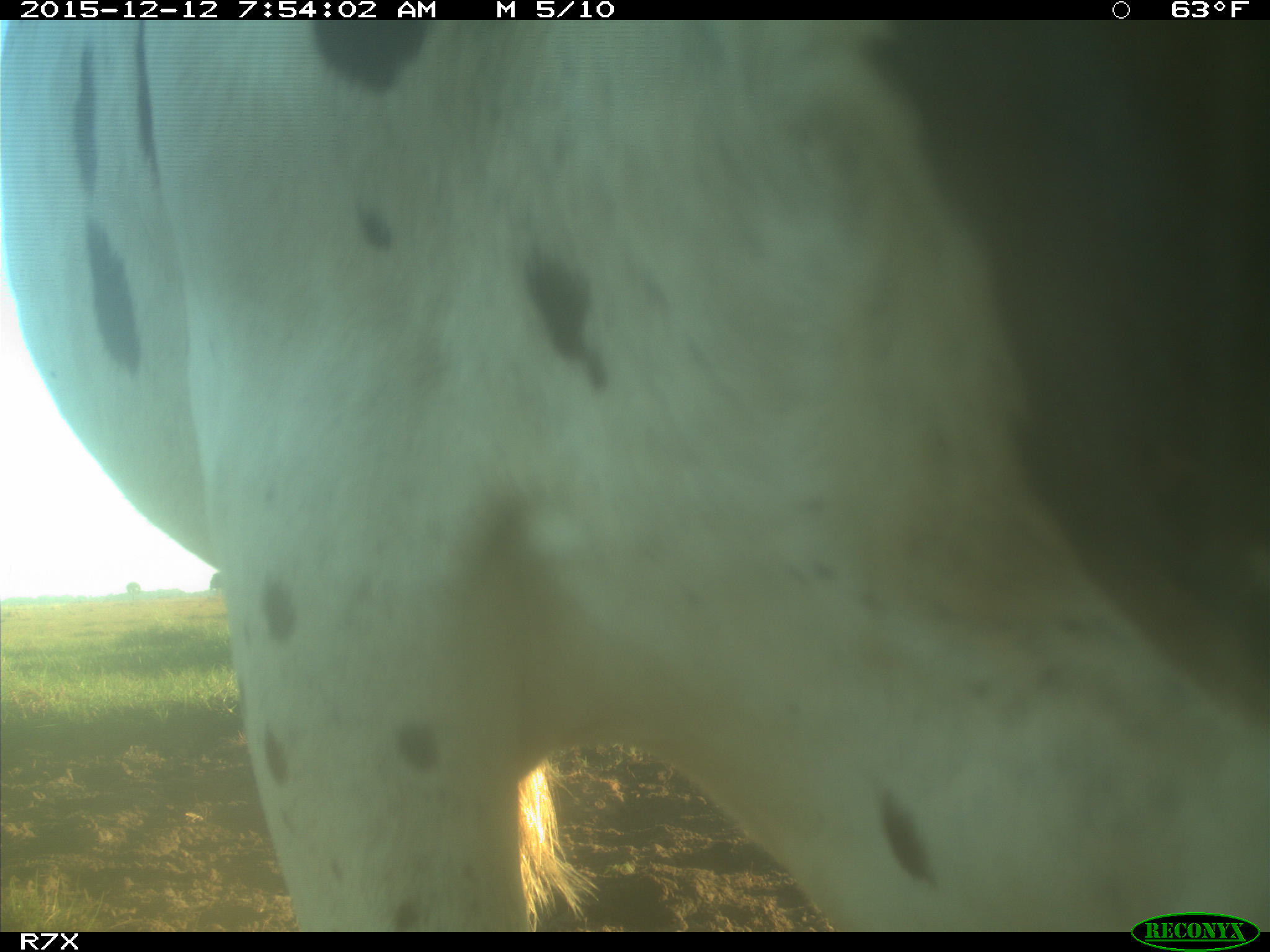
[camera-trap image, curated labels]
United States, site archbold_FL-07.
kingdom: Animalia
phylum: Chordata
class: Mammalia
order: Artiodactyla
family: Bovidae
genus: Bos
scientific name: Bos taurus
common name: domestic cow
Bos taurus (domestic cow).